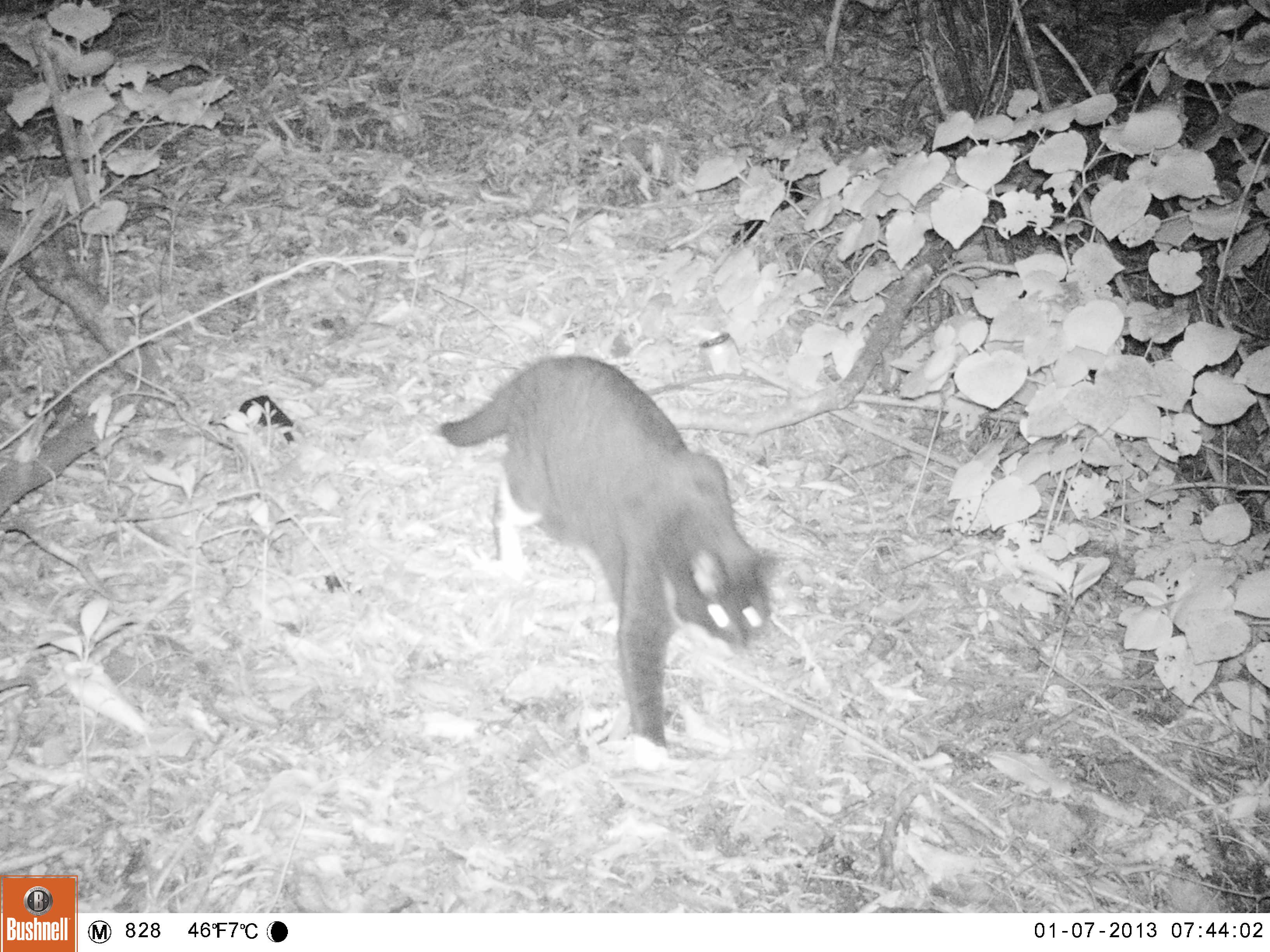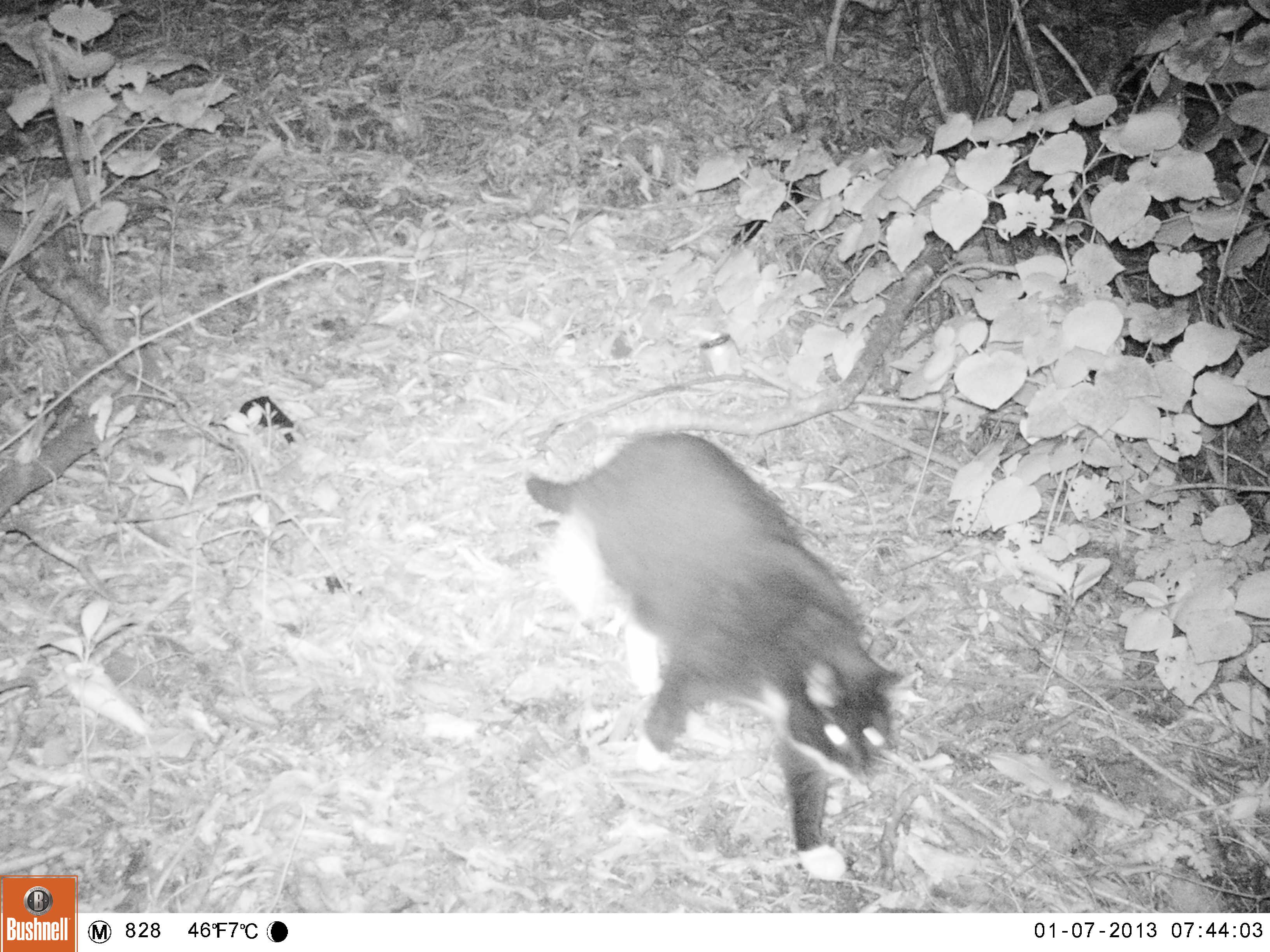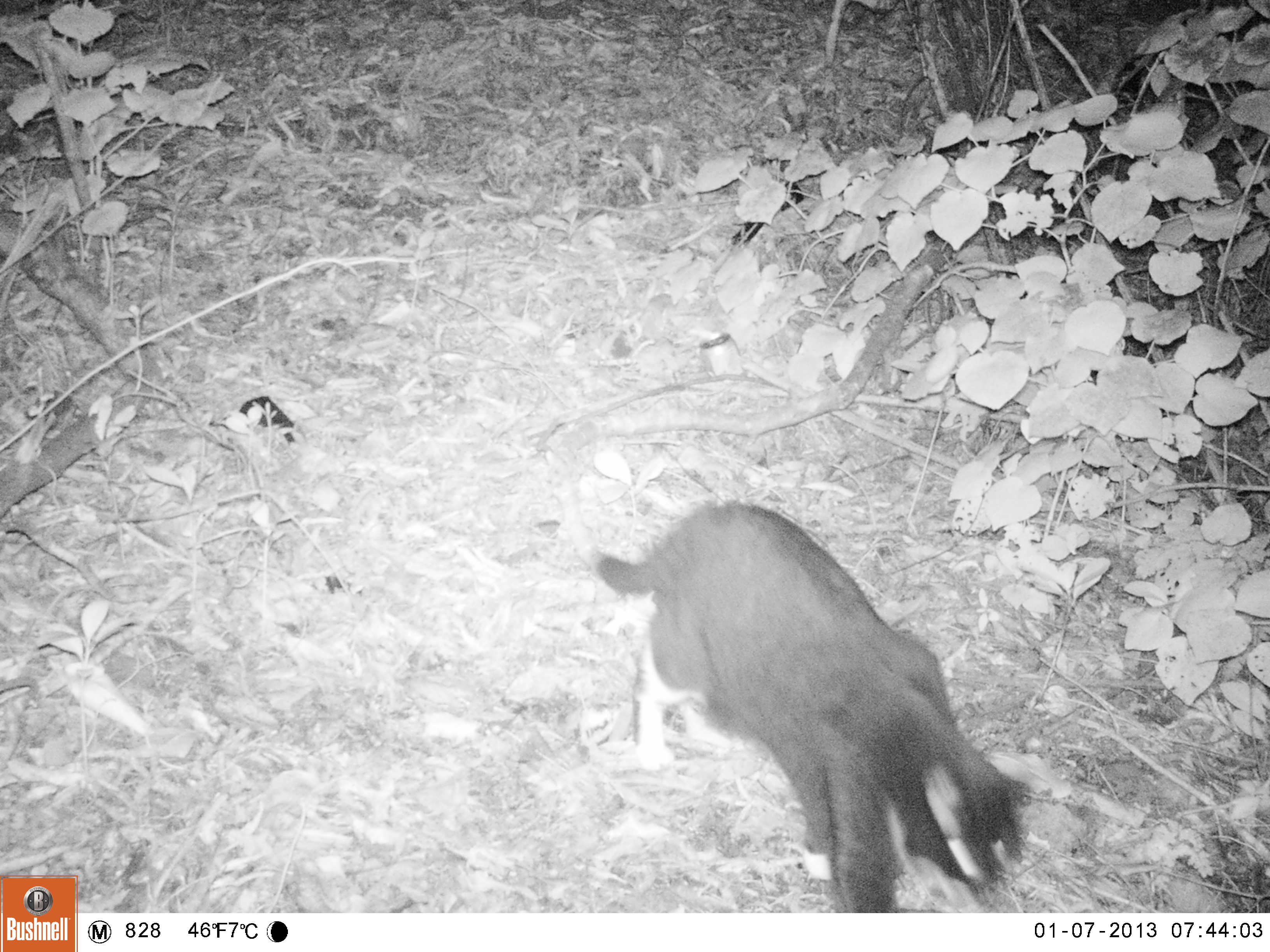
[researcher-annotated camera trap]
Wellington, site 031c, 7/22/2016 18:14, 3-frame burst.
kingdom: Animalia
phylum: Chordata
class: Mammalia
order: Carnivora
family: Felidae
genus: Felis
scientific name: Felis catus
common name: cat